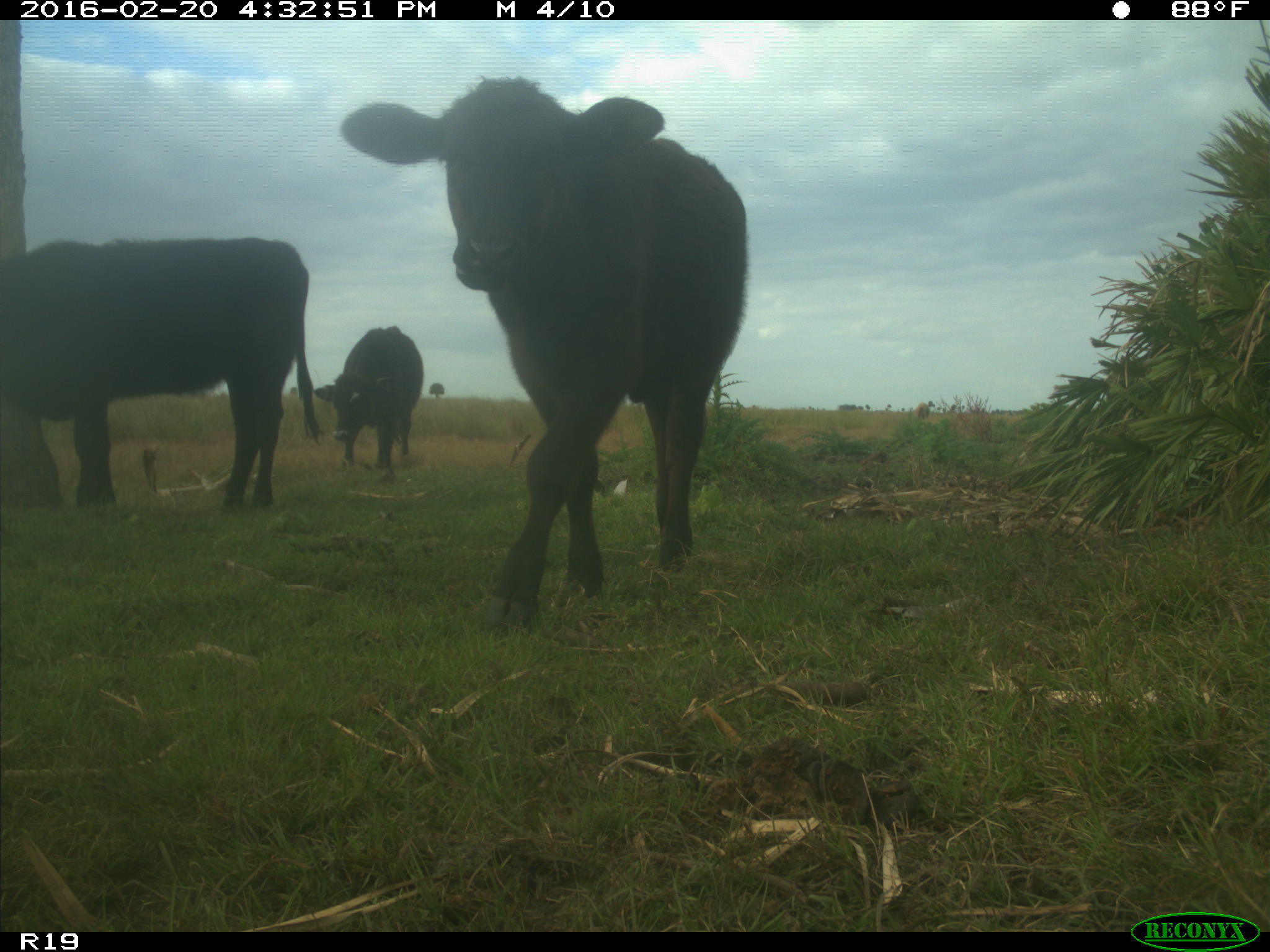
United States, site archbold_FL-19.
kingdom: Animalia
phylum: Chordata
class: Mammalia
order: Artiodactyla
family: Bovidae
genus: Bos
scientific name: Bos taurus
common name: domestic cow